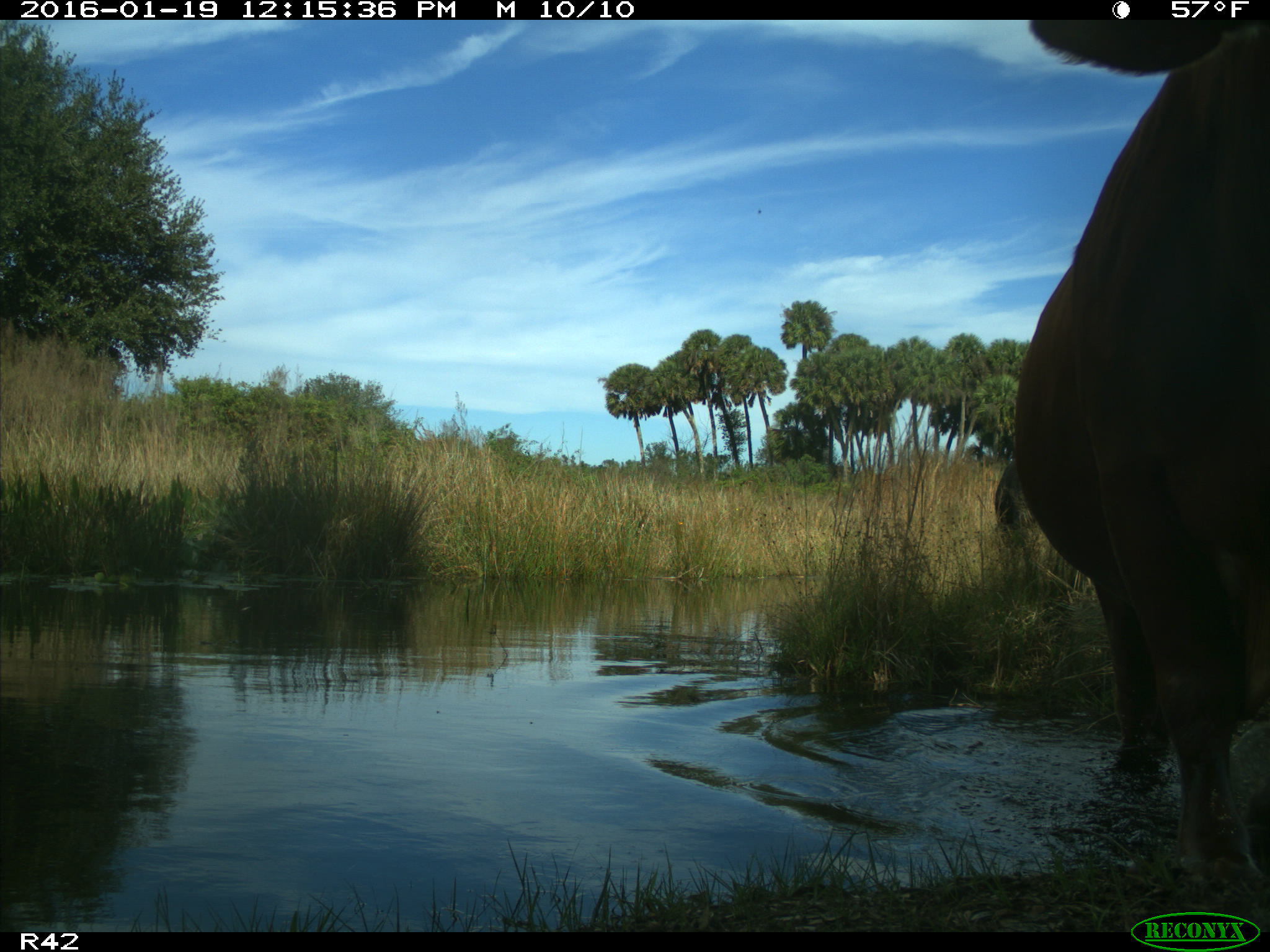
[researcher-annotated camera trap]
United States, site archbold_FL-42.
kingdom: Animalia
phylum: Chordata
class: Mammalia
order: Artiodactyla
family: Bovidae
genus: Bos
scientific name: Bos taurus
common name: domestic cow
Bos taurus (domestic cow).